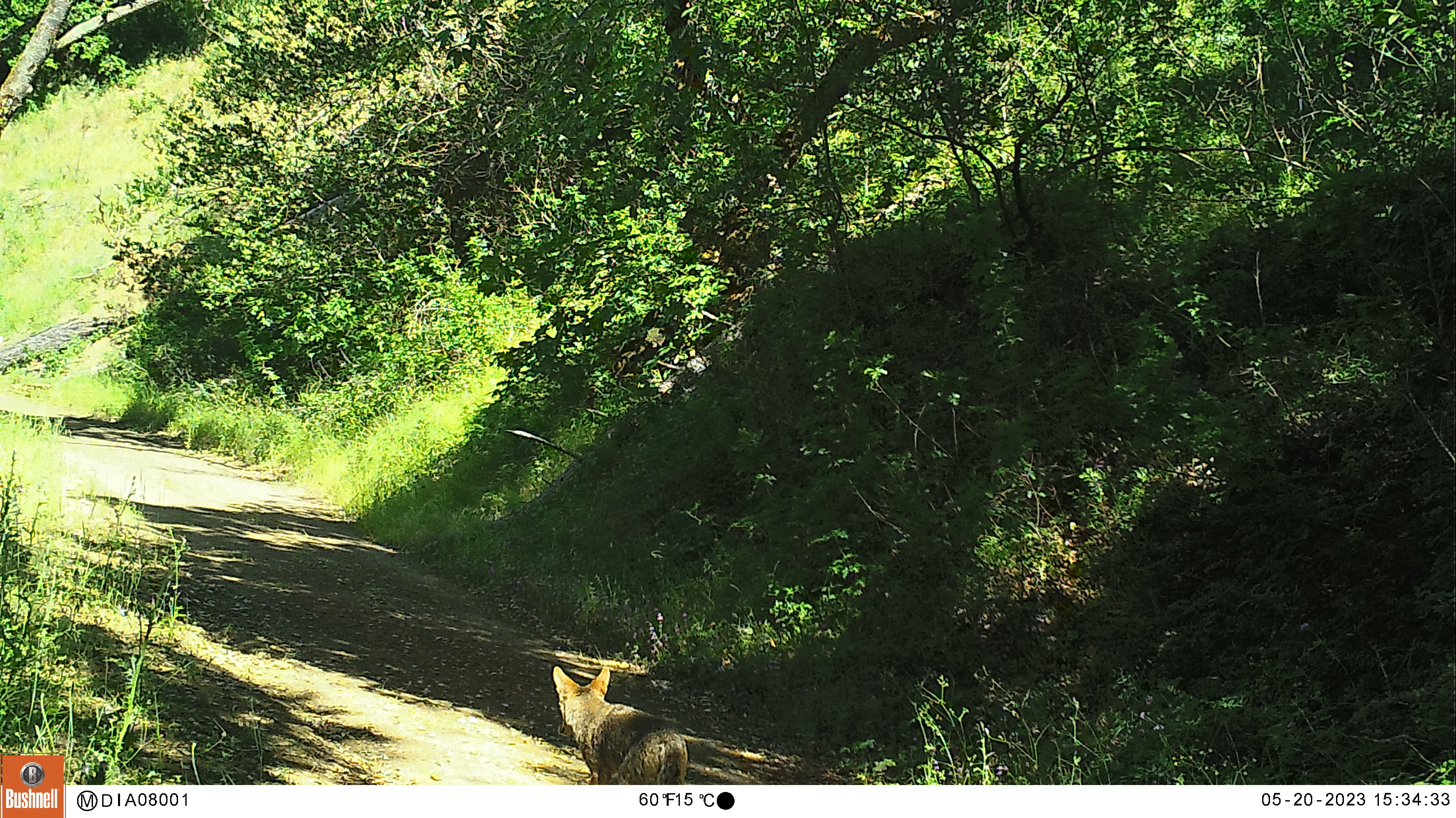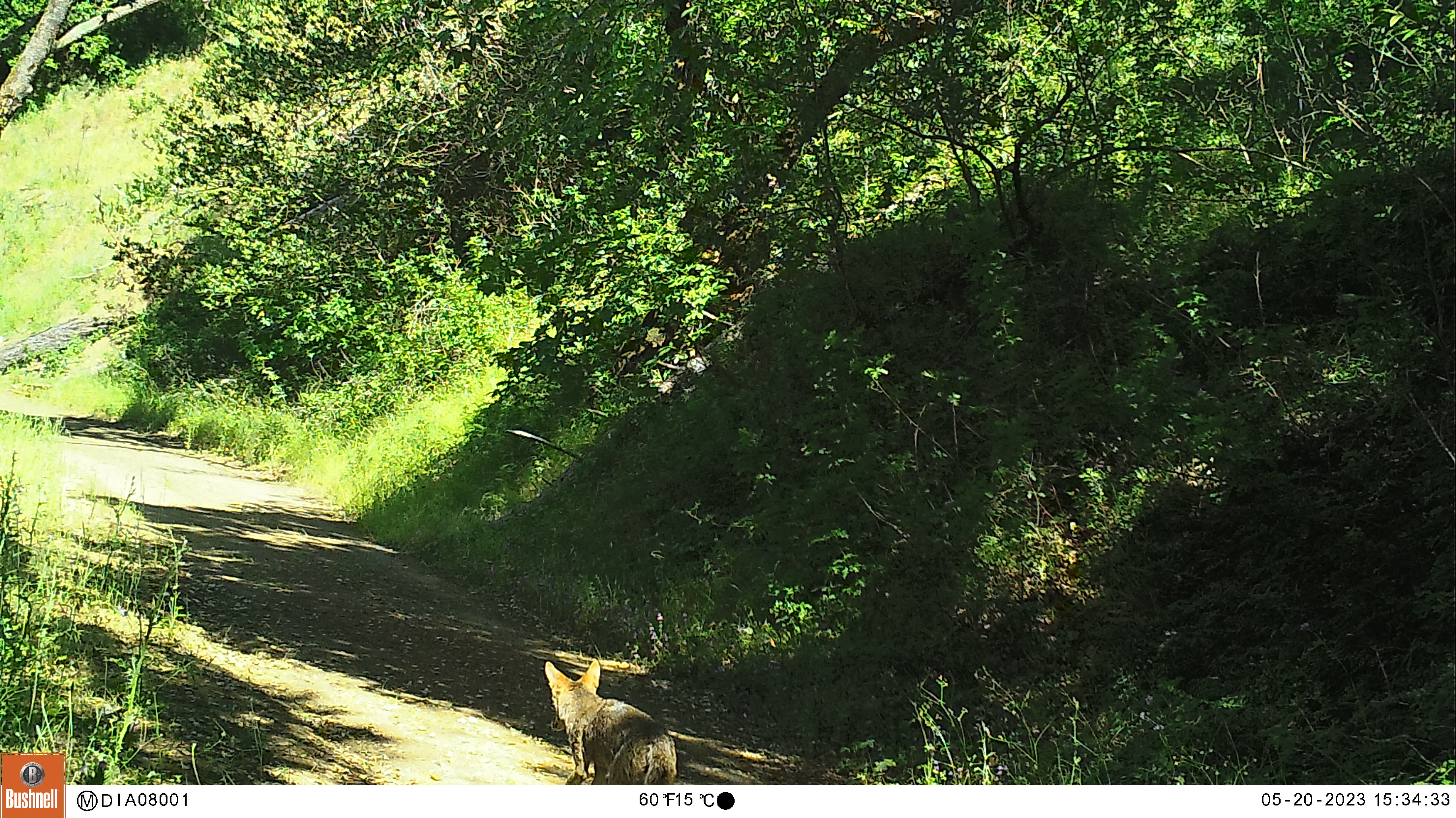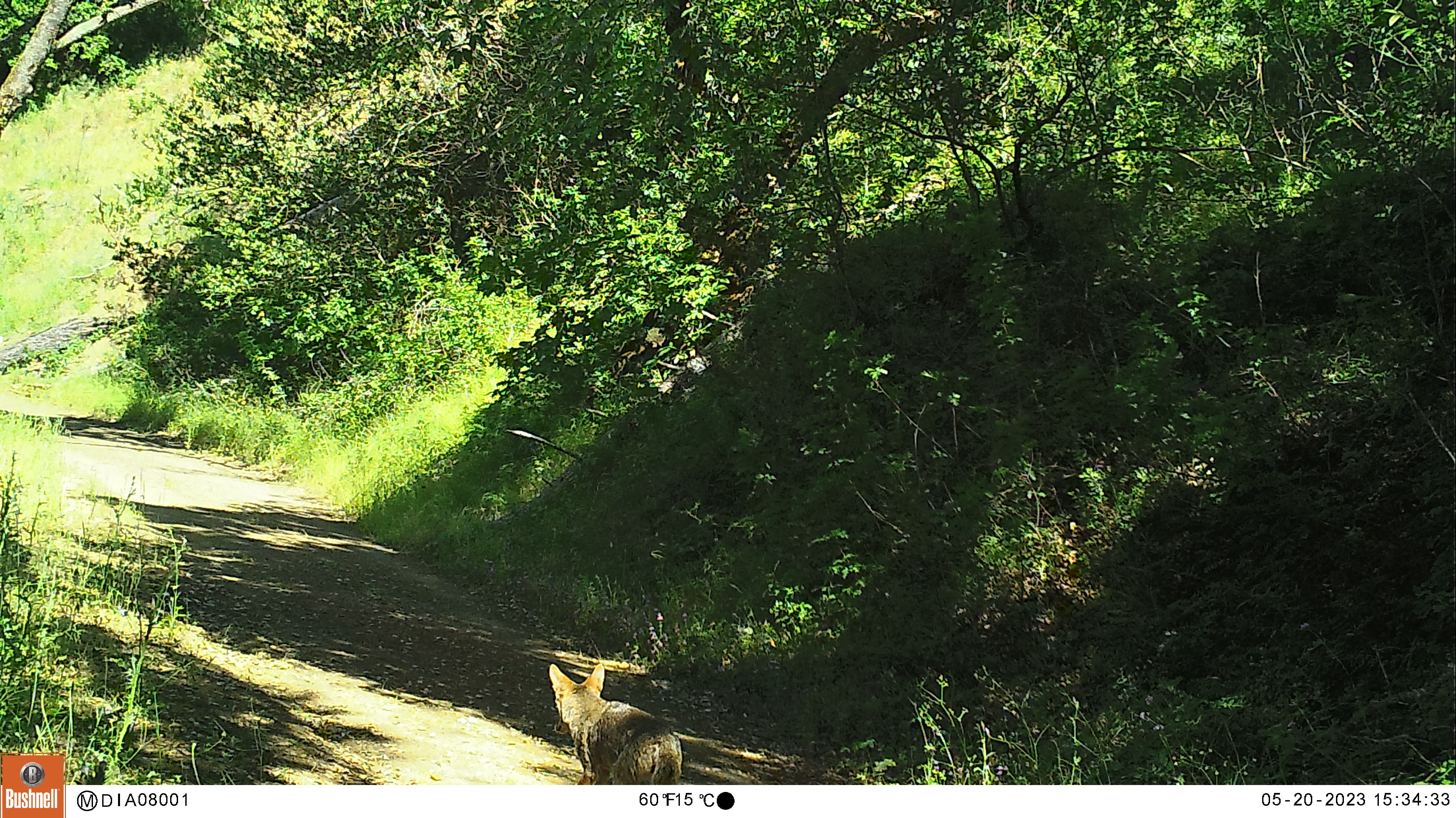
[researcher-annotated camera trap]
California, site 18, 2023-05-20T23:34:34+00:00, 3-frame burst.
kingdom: Animalia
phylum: Chordata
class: Mammalia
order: Carnivora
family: Canidae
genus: Canis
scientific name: Canis latrans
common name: coyote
Coyote (Canis latrans).